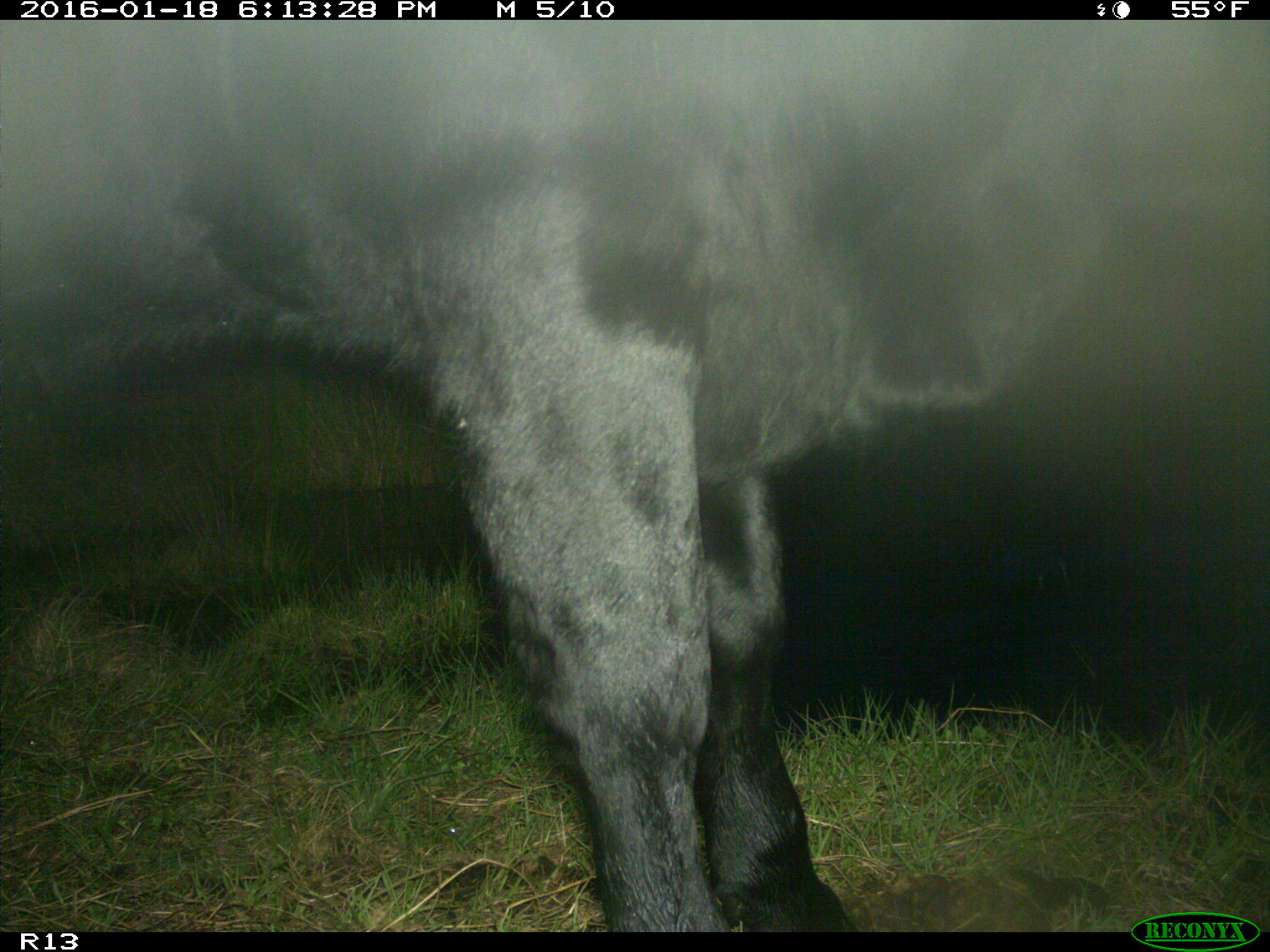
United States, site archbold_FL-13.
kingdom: Animalia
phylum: Chordata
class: Mammalia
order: Artiodactyla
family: Bovidae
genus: Bos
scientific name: Bos taurus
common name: domestic cow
Bos taurus (domestic cow).